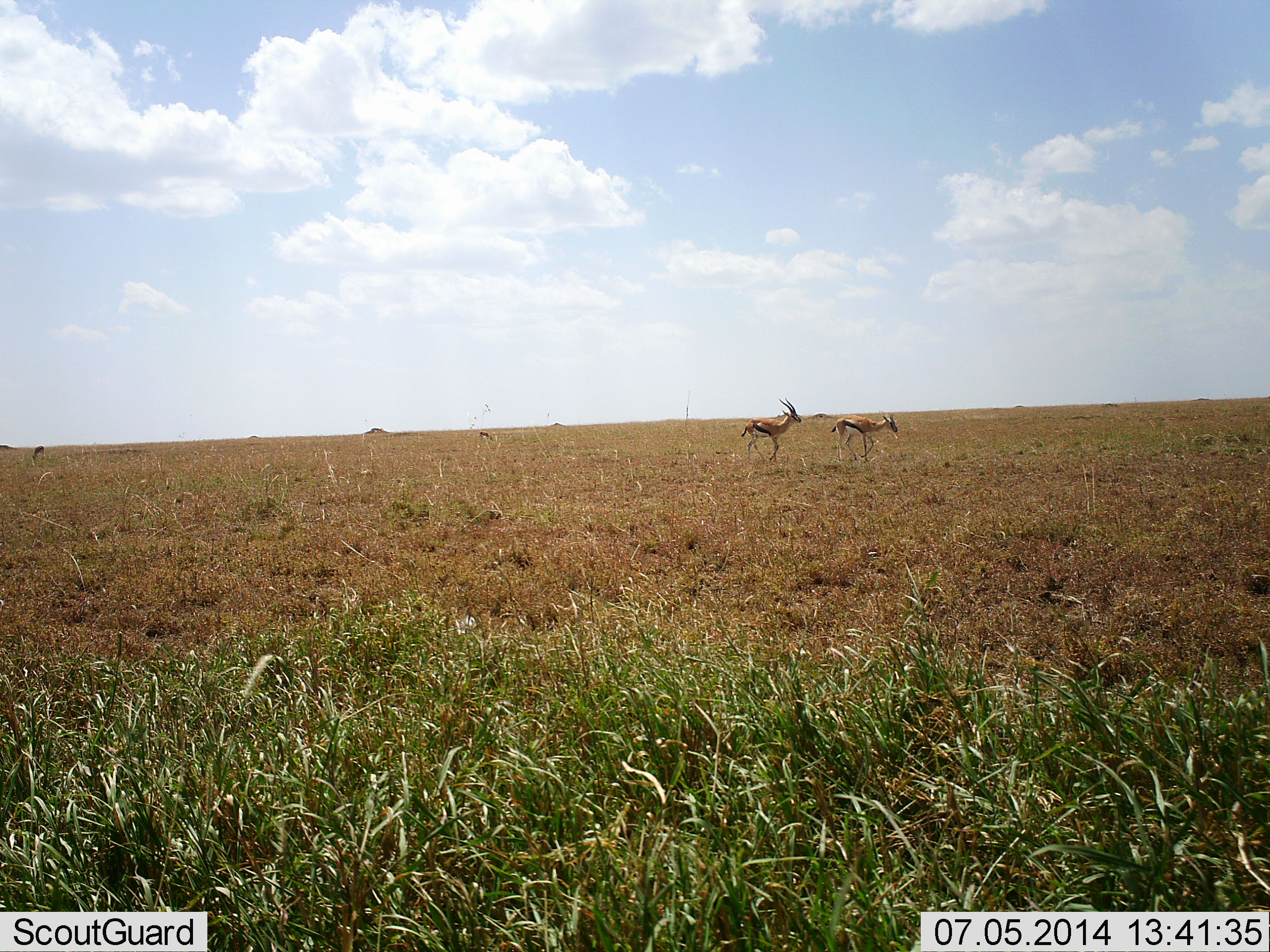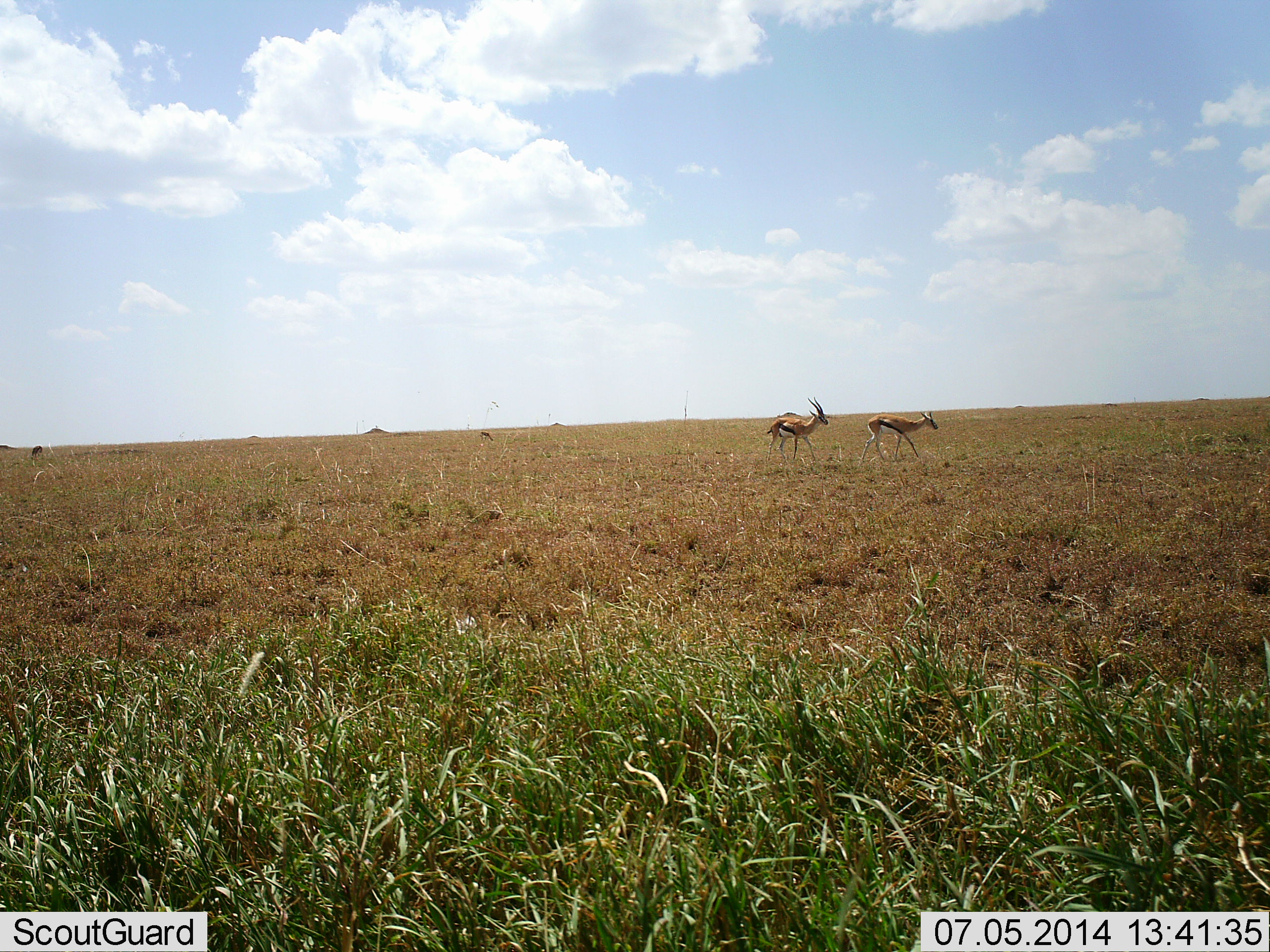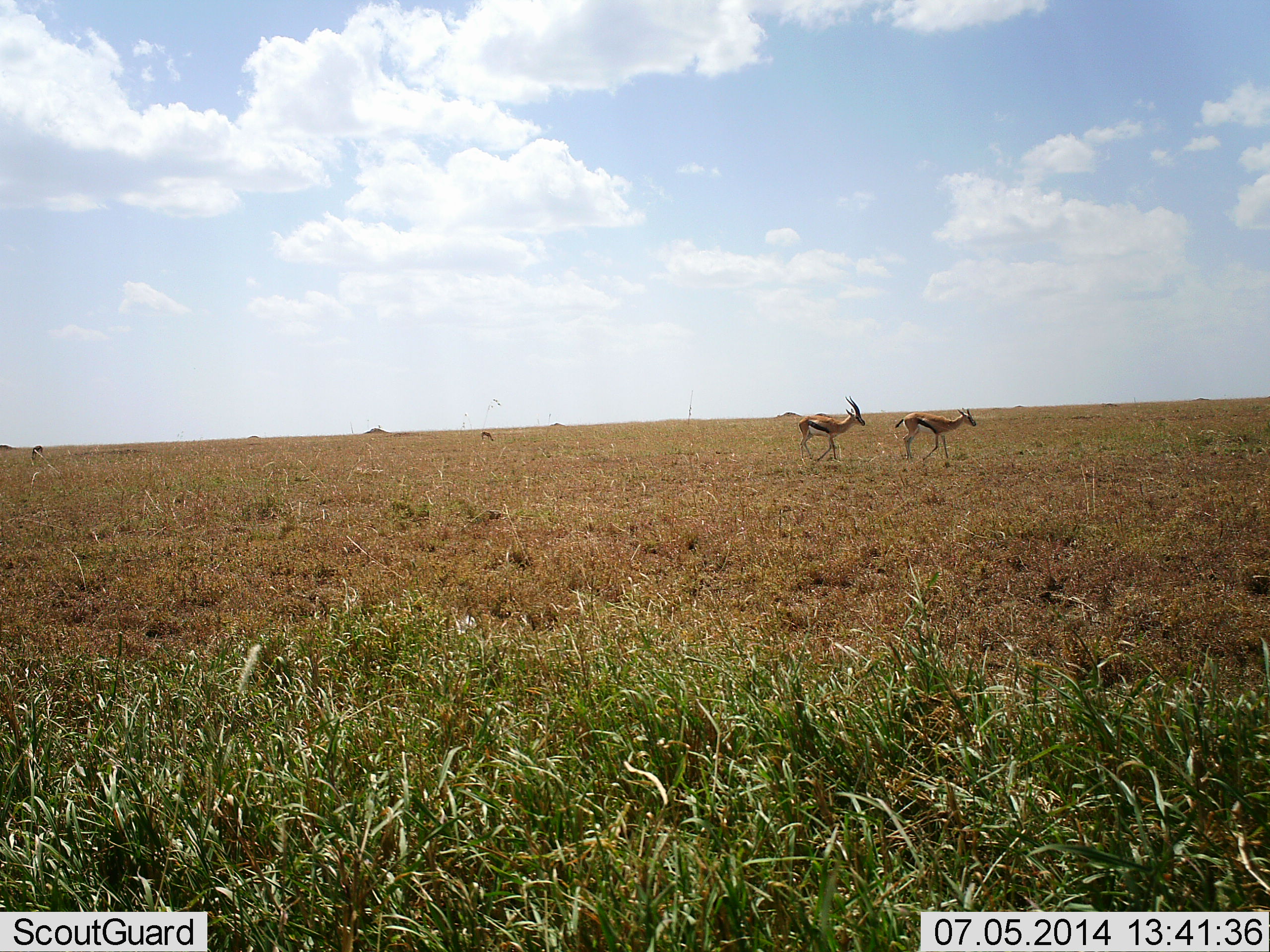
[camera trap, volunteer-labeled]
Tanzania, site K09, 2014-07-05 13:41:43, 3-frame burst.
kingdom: Animalia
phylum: Chordata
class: Mammalia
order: Artiodactyla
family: Bovidae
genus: Eudorcas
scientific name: Eudorcas thomsonii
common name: thomson's gazelle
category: gazellethomsons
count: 2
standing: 20%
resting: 0%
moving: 80%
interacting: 0%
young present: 0%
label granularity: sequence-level